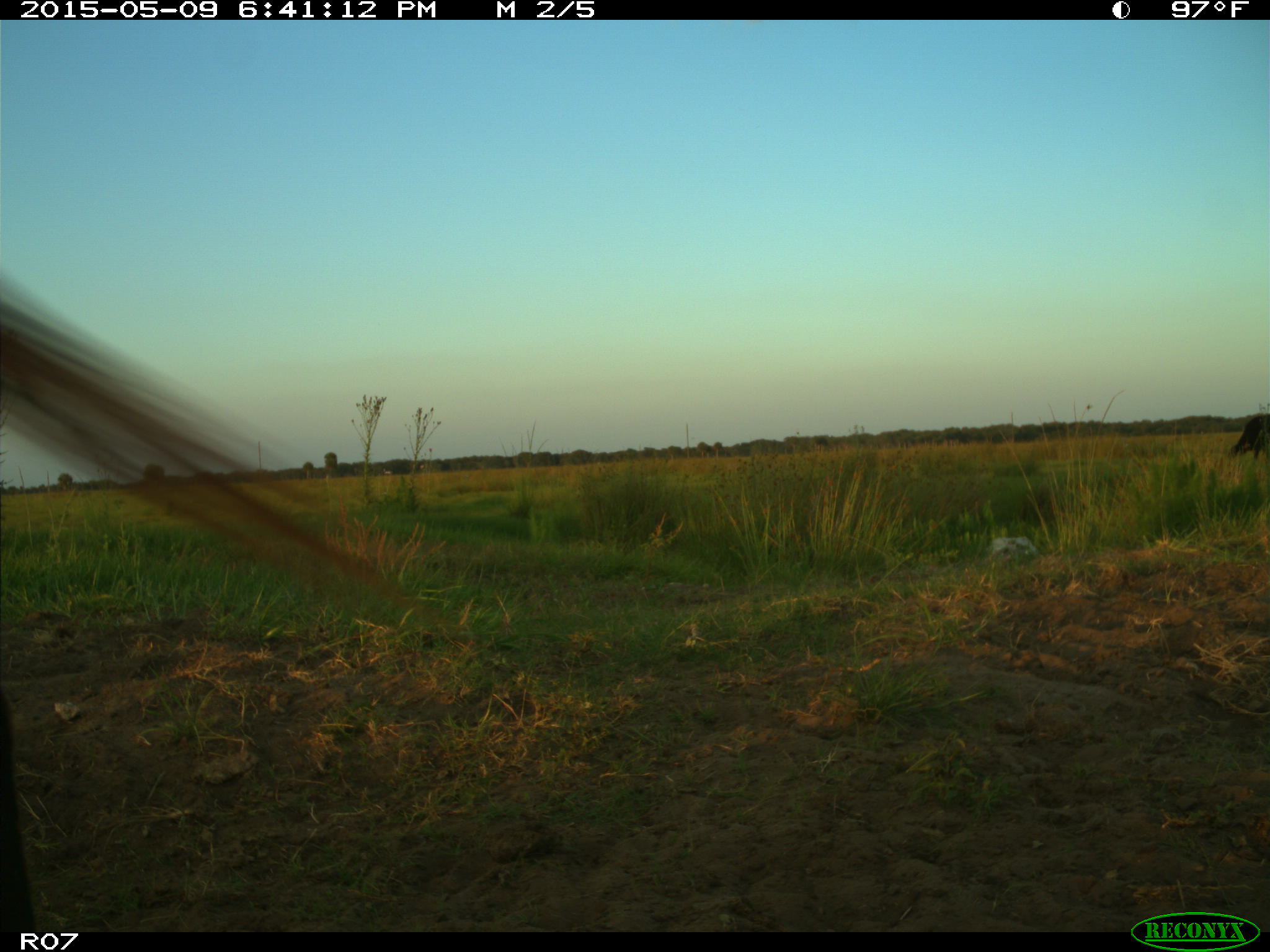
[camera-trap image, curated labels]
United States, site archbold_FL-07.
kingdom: Animalia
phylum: Chordata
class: Mammalia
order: Artiodactyla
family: Bovidae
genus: Bos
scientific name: Bos taurus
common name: domestic cow